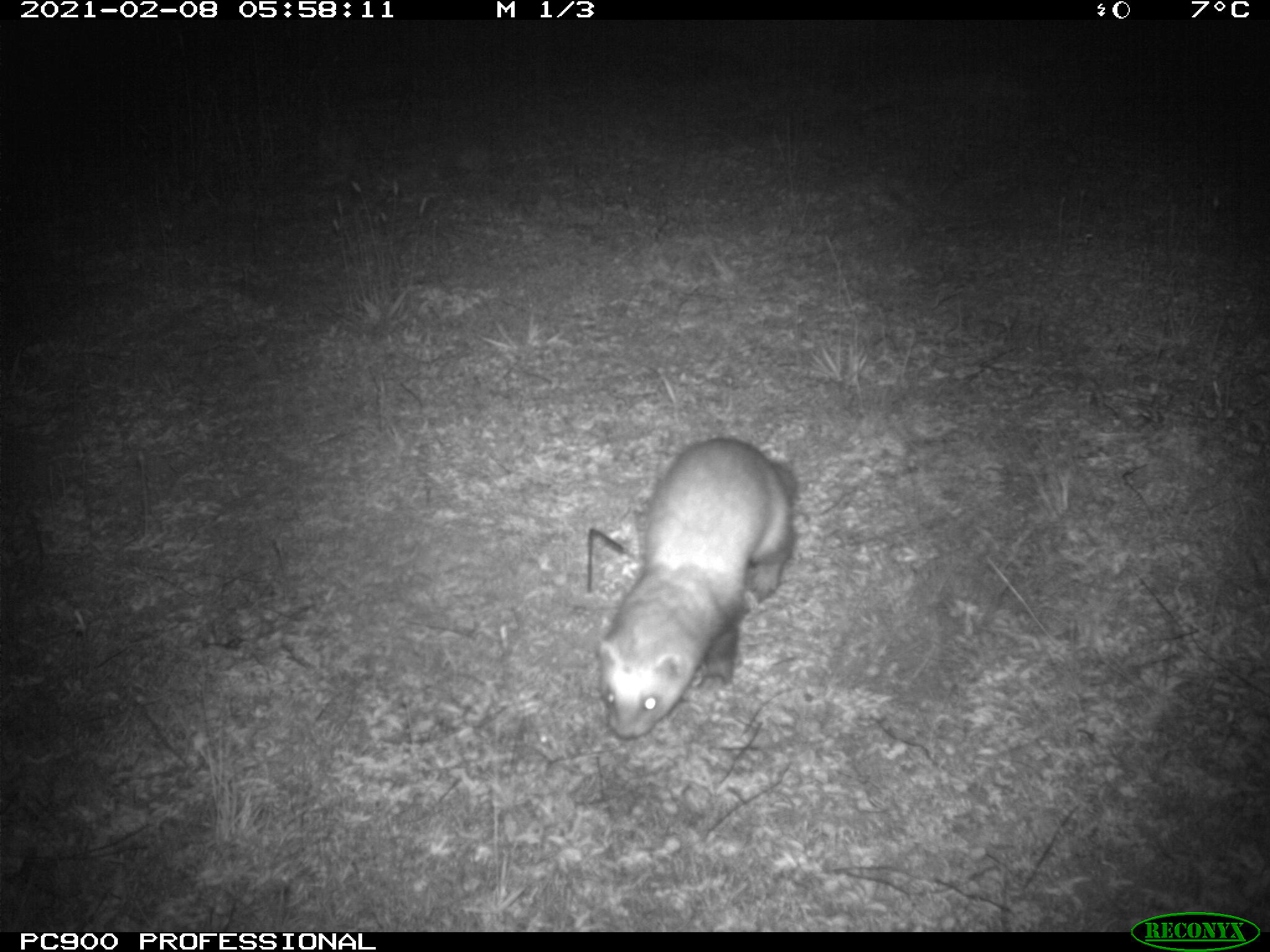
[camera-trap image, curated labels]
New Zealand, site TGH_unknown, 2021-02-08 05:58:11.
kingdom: Animalia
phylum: Chordata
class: Mammalia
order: Carnivora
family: Mustelidae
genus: Mustela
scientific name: Mustela furo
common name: ferret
Ferret (Mustela furo).